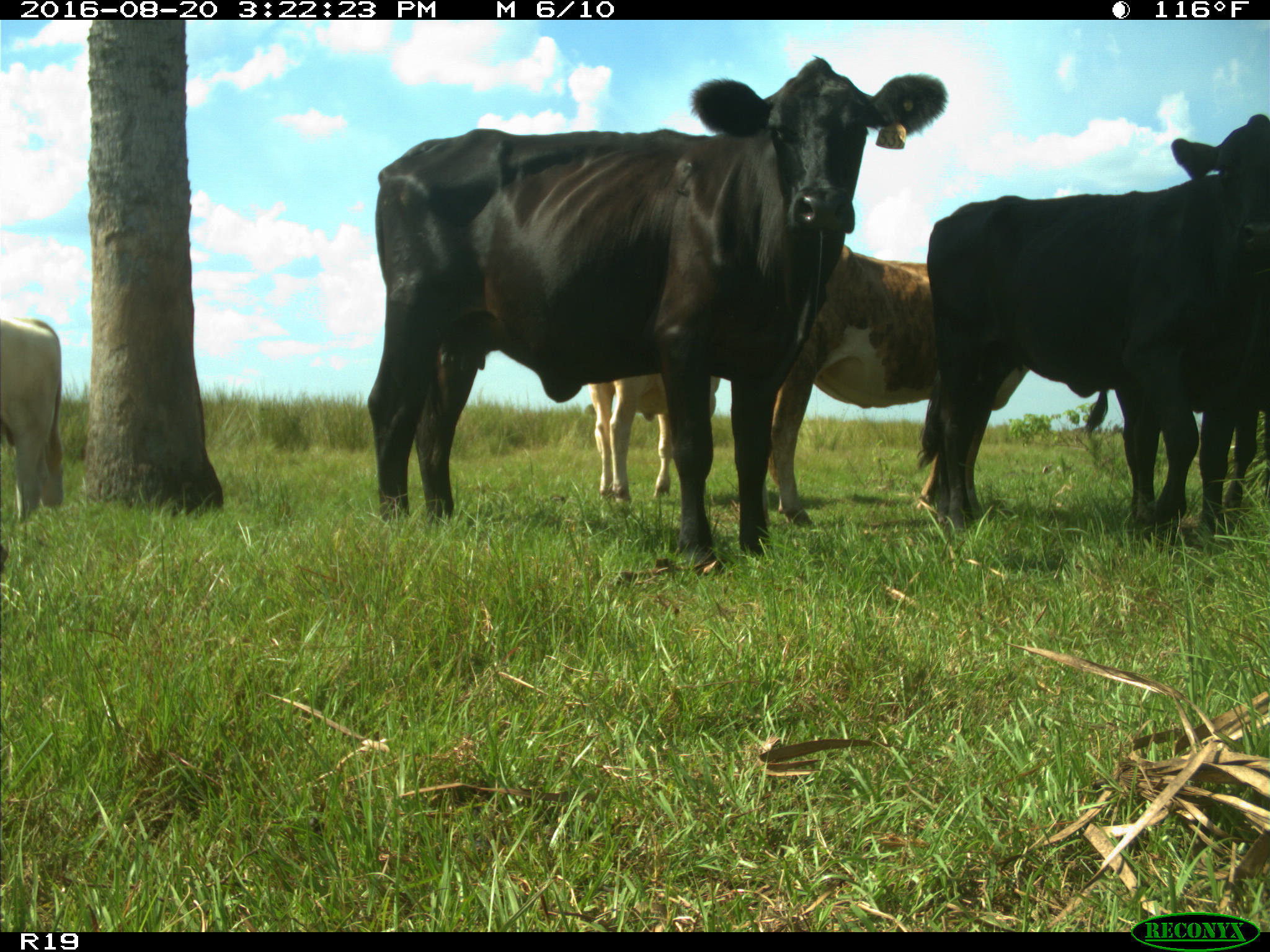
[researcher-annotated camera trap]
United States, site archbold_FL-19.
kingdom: Animalia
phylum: Chordata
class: Mammalia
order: Artiodactyla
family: Bovidae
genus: Bos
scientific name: Bos taurus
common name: domestic cow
Bos taurus (domestic cow).